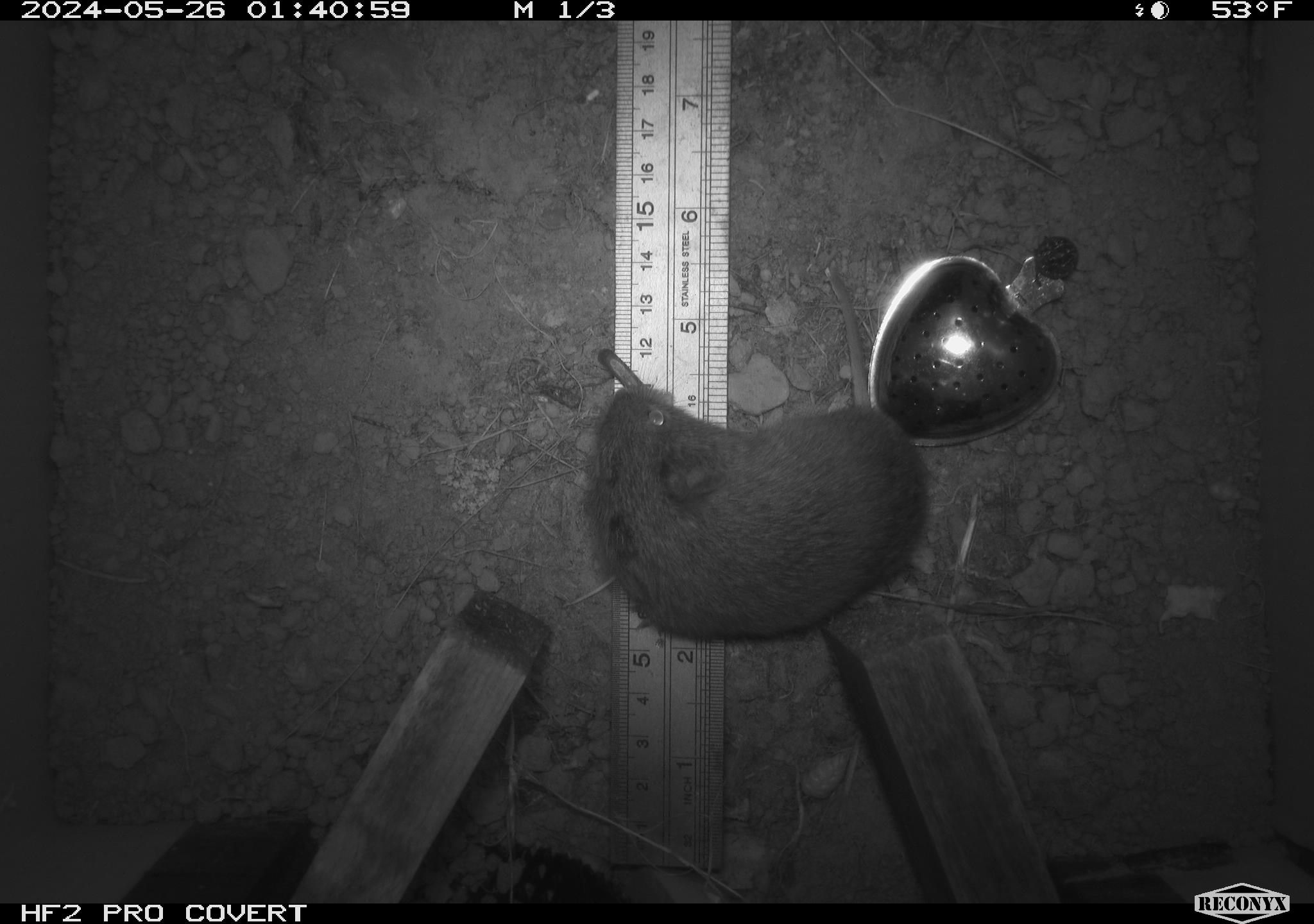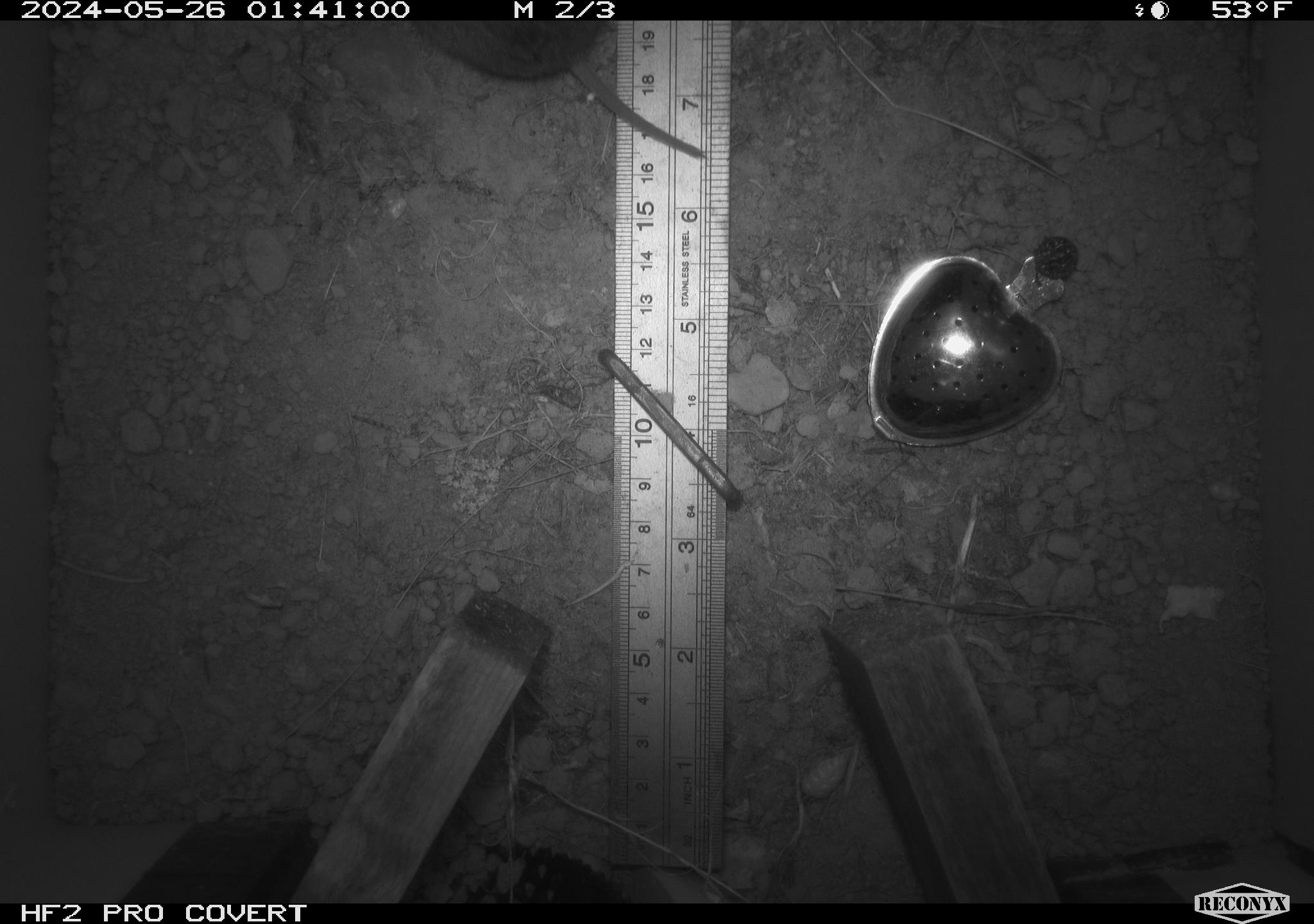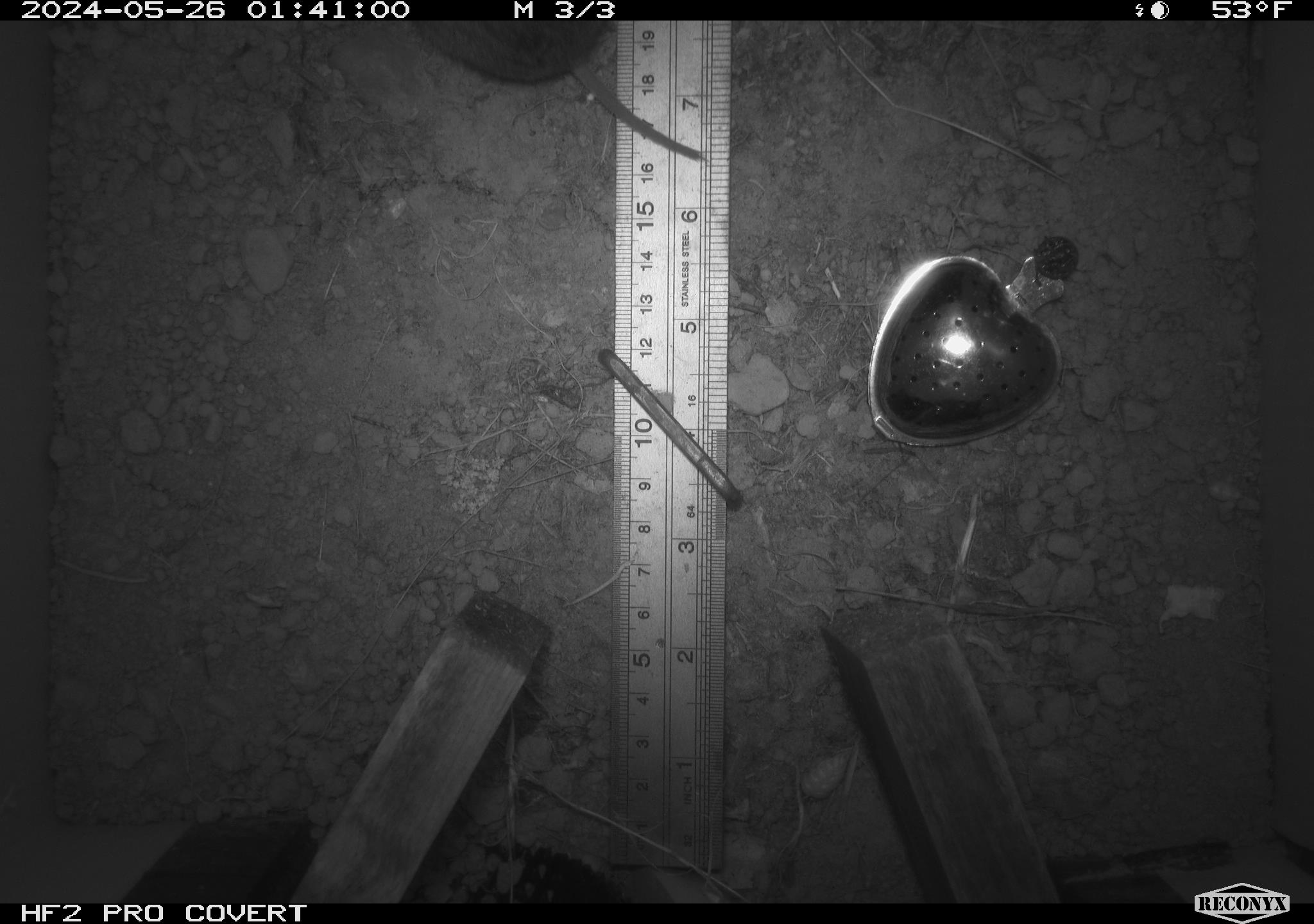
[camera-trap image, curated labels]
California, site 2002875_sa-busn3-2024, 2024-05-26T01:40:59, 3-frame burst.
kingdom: Animalia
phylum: Chordata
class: Mammalia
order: Rodentia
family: Cricetidae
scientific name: Arvicolinae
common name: voles, lemmings, and muskrats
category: arvicolinae subfamily